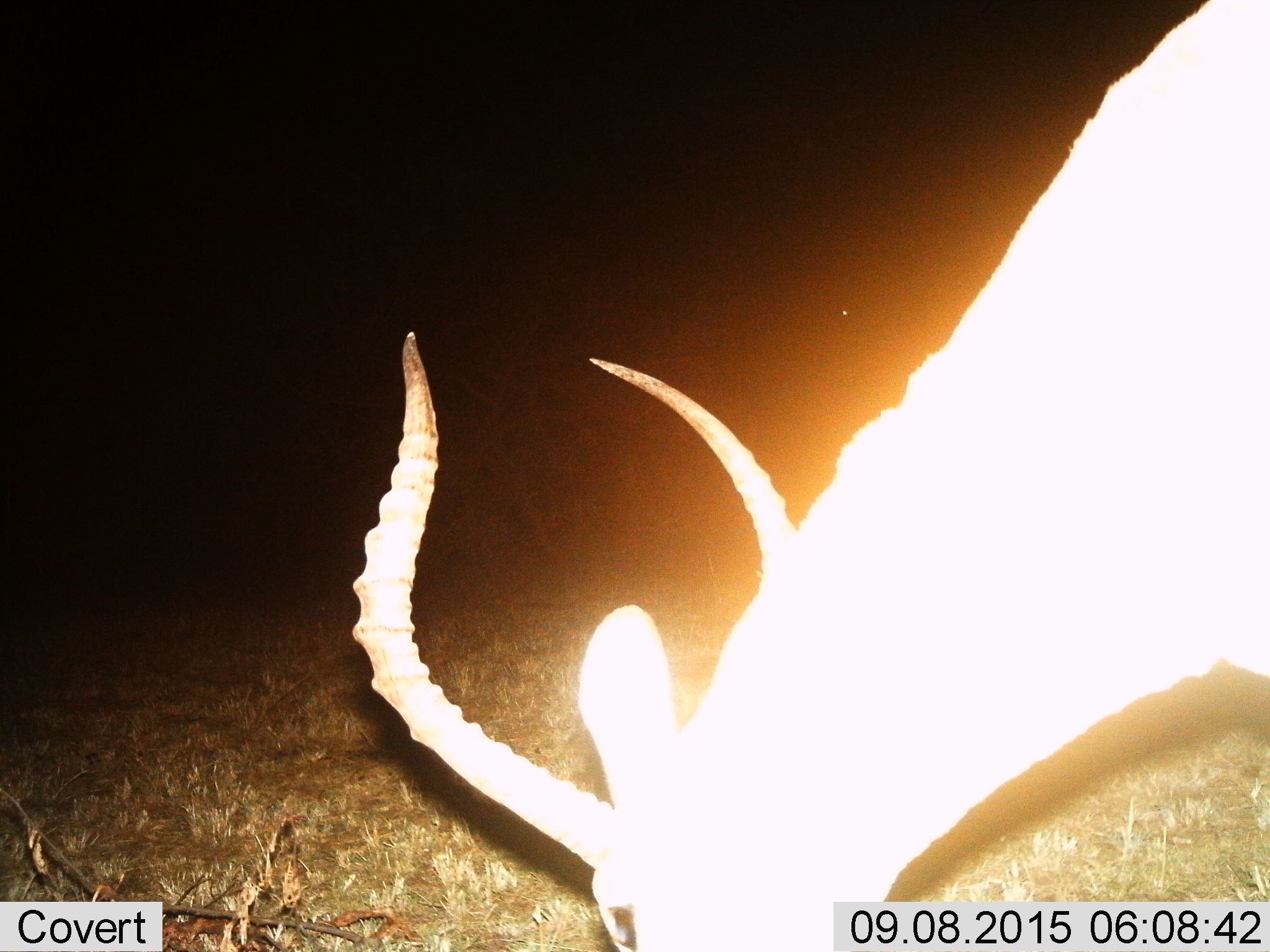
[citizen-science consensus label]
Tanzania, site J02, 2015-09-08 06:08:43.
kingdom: Animalia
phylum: Chordata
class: Mammalia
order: Artiodactyla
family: Bovidae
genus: Aepyceros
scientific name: Aepyceros melampus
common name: impala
Impala (Aepyceros melampus), count 1. Behavior (volunteer vote fractions): standing 0%, resting 0%, moving 0%, interacting 0%. Young present (vote fraction): 0%. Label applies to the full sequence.